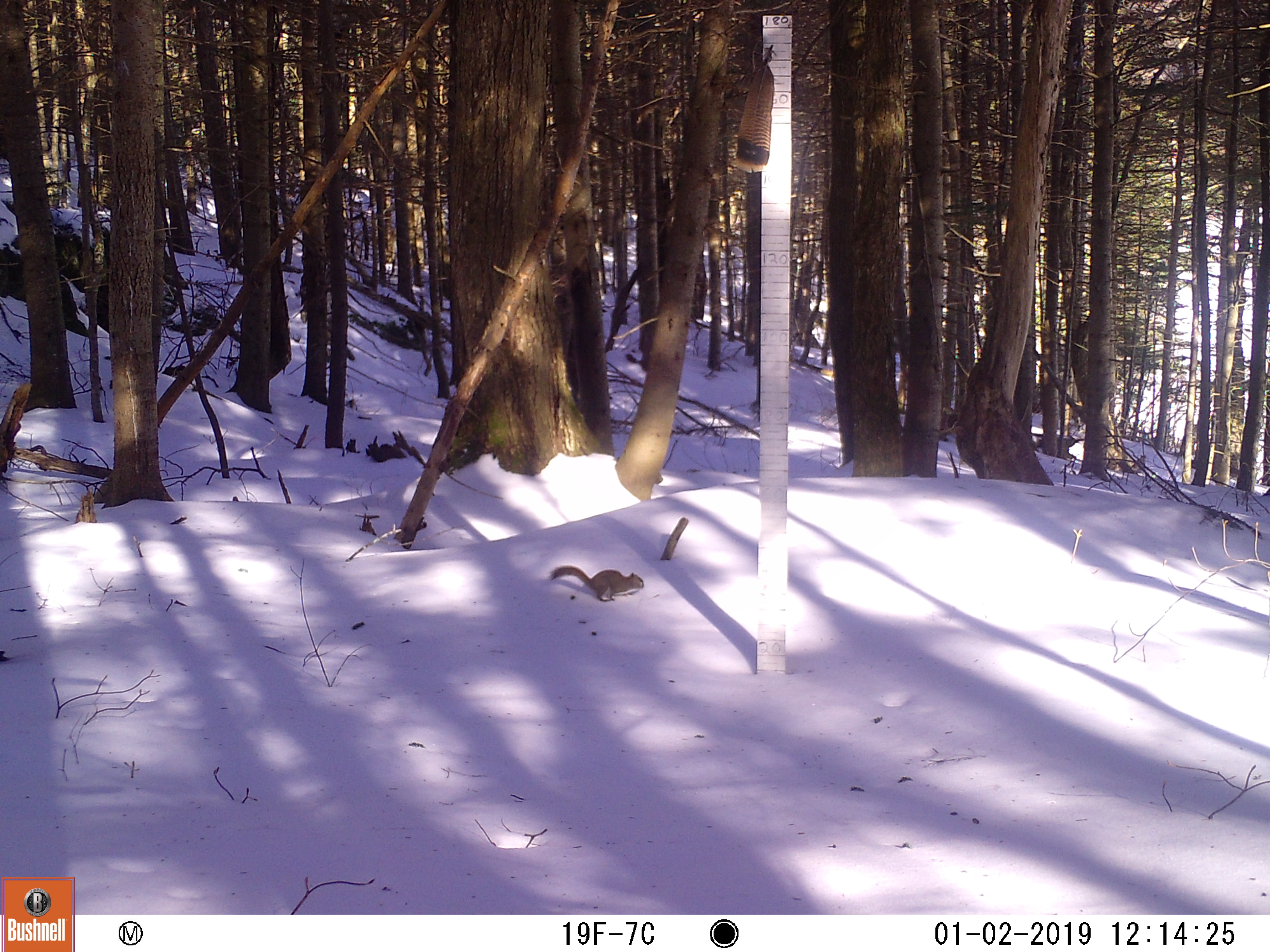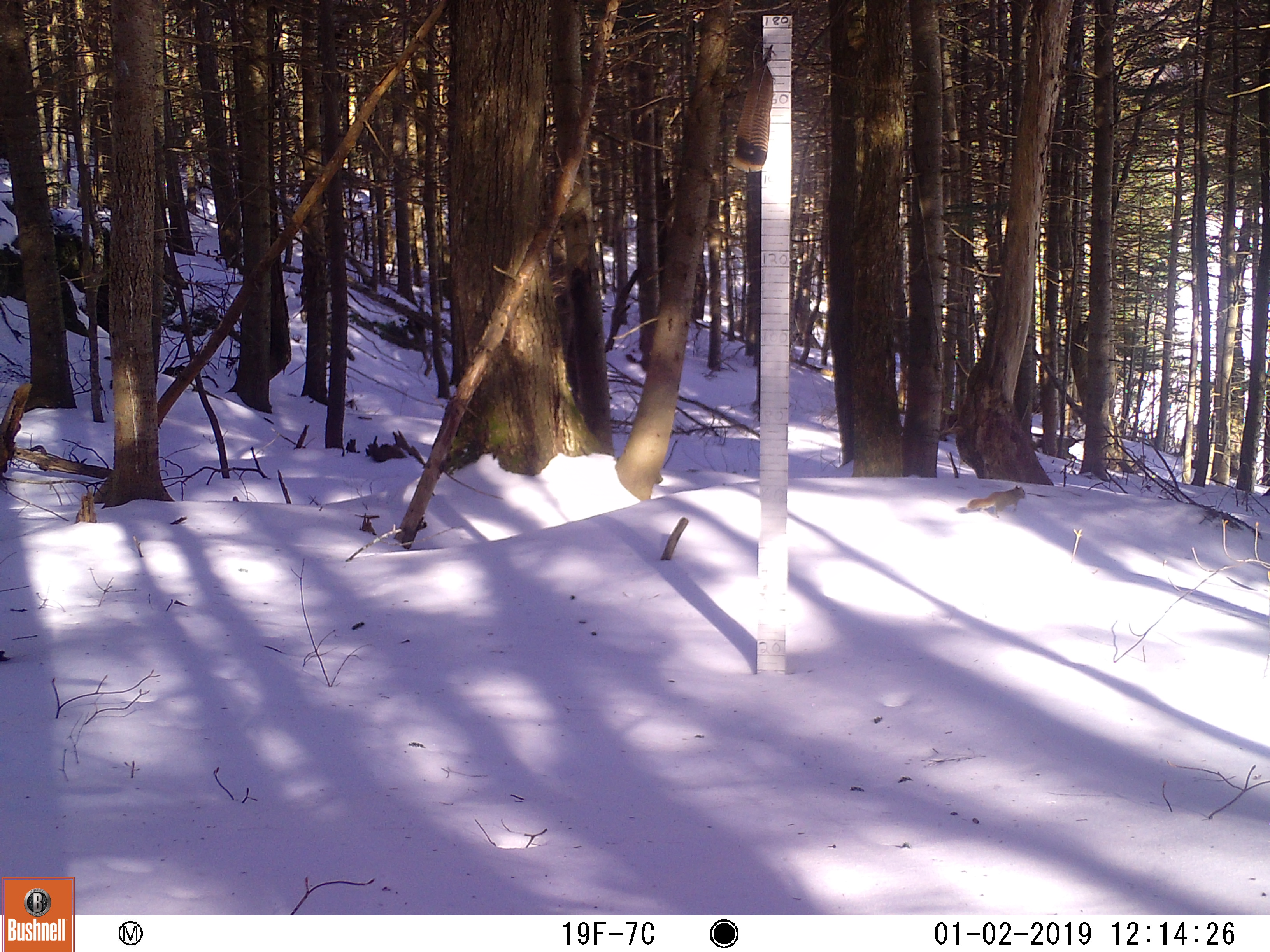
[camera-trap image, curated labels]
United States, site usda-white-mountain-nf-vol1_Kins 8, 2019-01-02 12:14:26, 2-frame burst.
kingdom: Animalia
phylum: Chordata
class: Mammalia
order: Rodentia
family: Sciuridae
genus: Tamiasciurus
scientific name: Tamiasciurus hudsonicus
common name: red squirrel